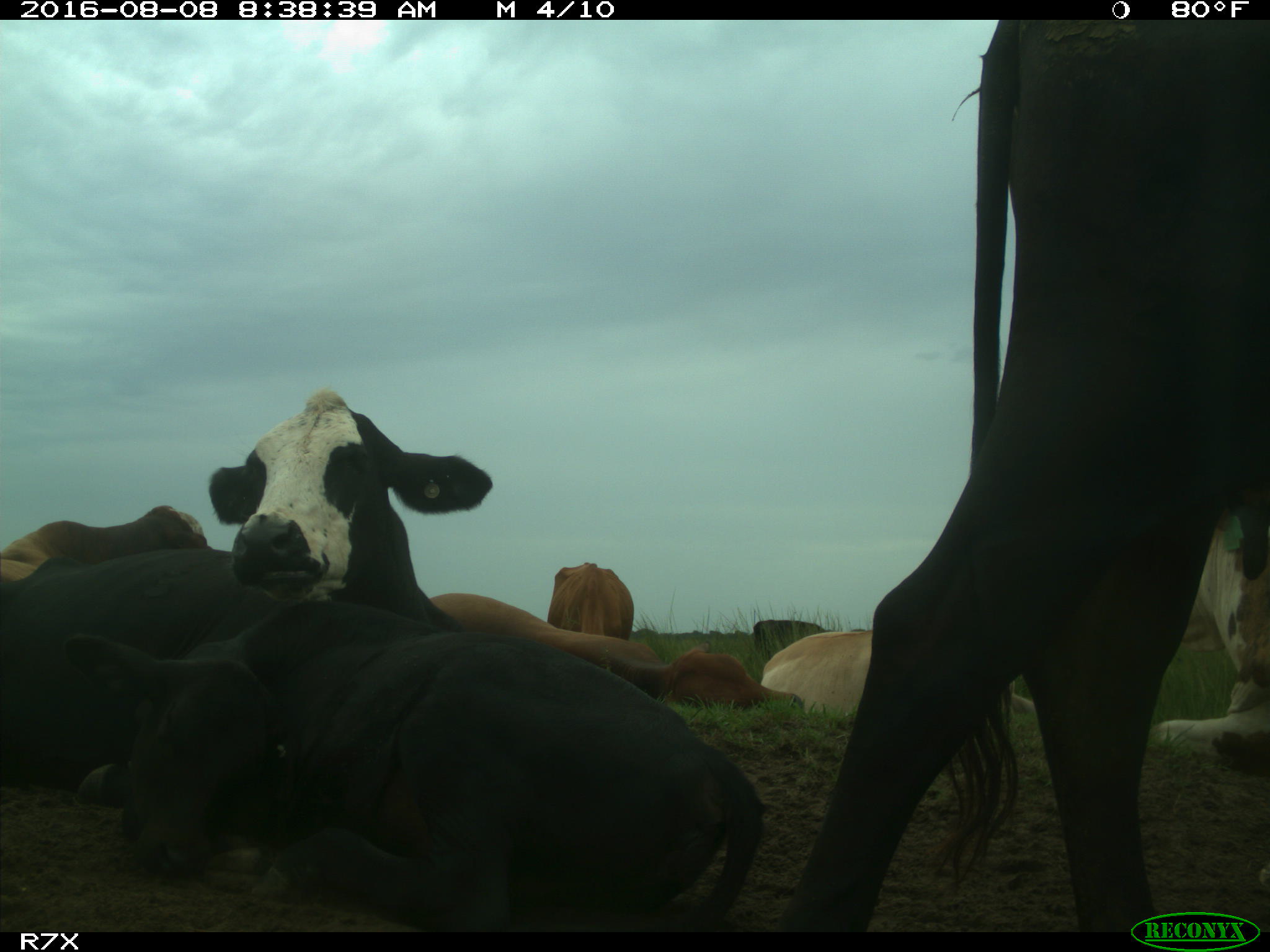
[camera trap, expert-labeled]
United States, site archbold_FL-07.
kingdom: Animalia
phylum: Chordata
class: Mammalia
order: Artiodactyla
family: Bovidae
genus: Bos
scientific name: Bos taurus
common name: domestic cow